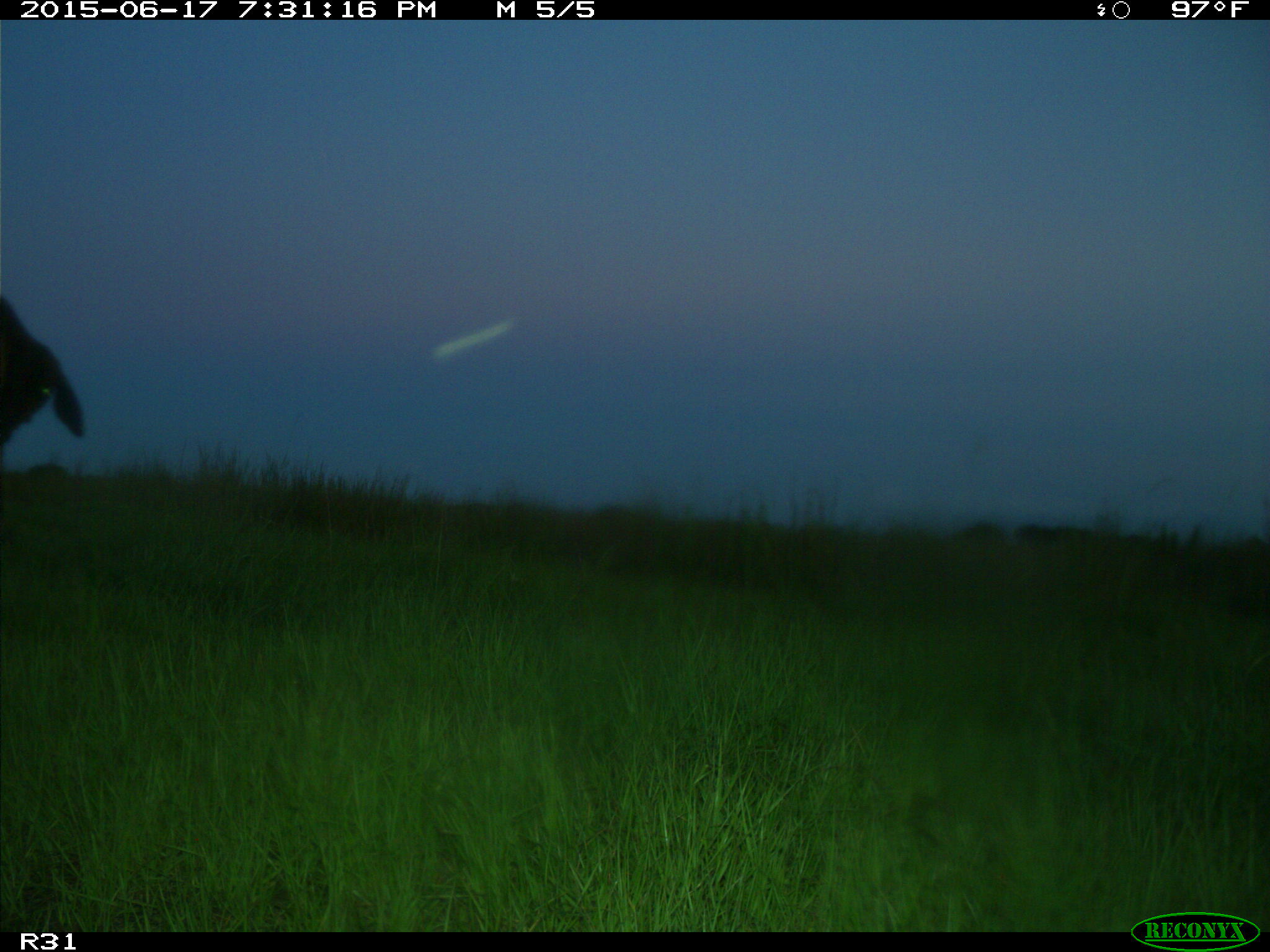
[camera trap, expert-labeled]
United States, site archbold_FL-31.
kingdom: Animalia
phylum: Chordata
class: Mammalia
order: Artiodactyla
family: Bovidae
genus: Bos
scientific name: Bos taurus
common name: domestic cow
Bos taurus (domestic cow).